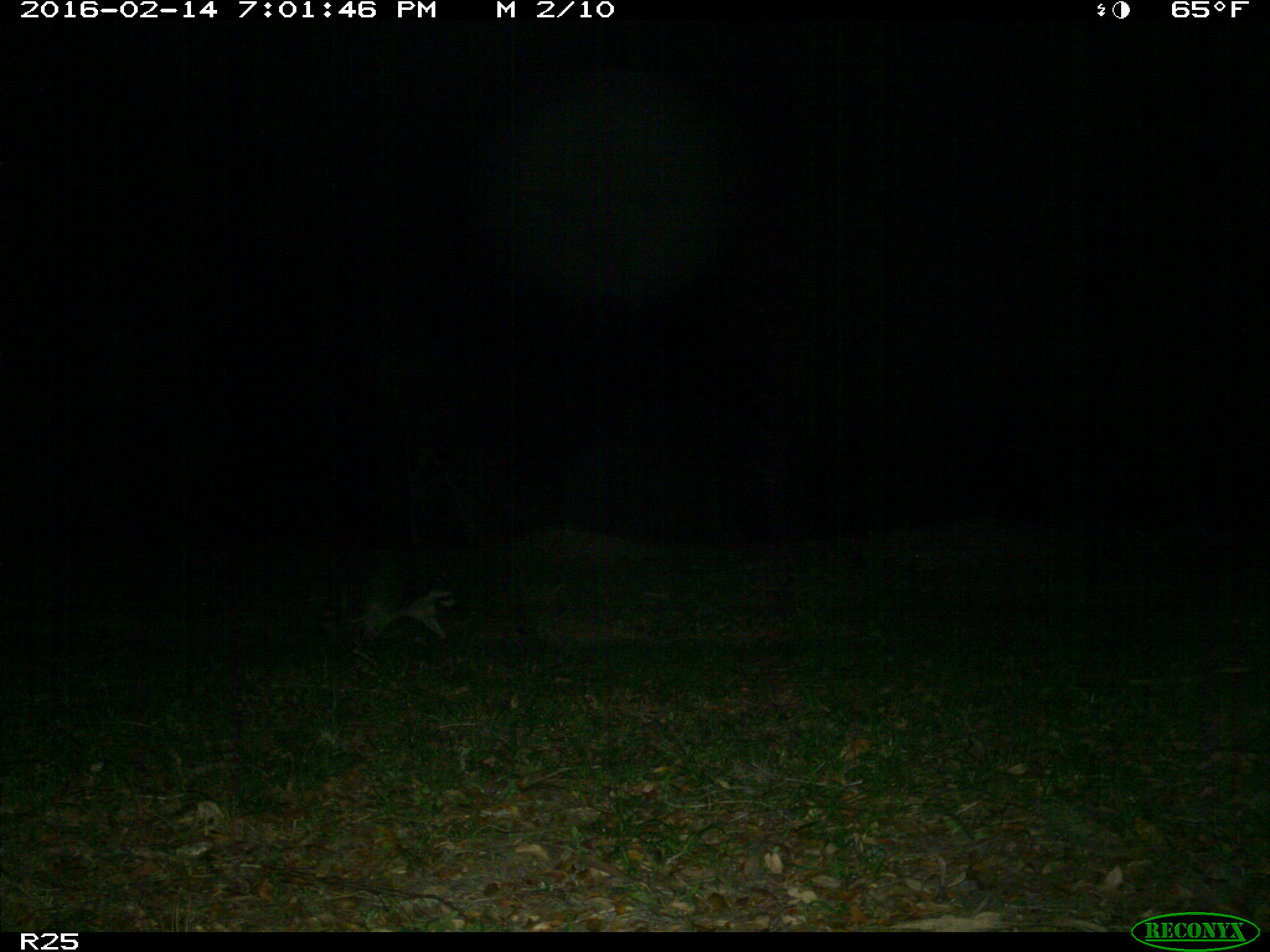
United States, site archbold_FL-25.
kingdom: Animalia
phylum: Chordata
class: Mammalia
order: Carnivora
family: Procyonidae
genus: Procyon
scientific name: Procyon lotor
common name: common raccoon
Procyon lotor (common raccoon).